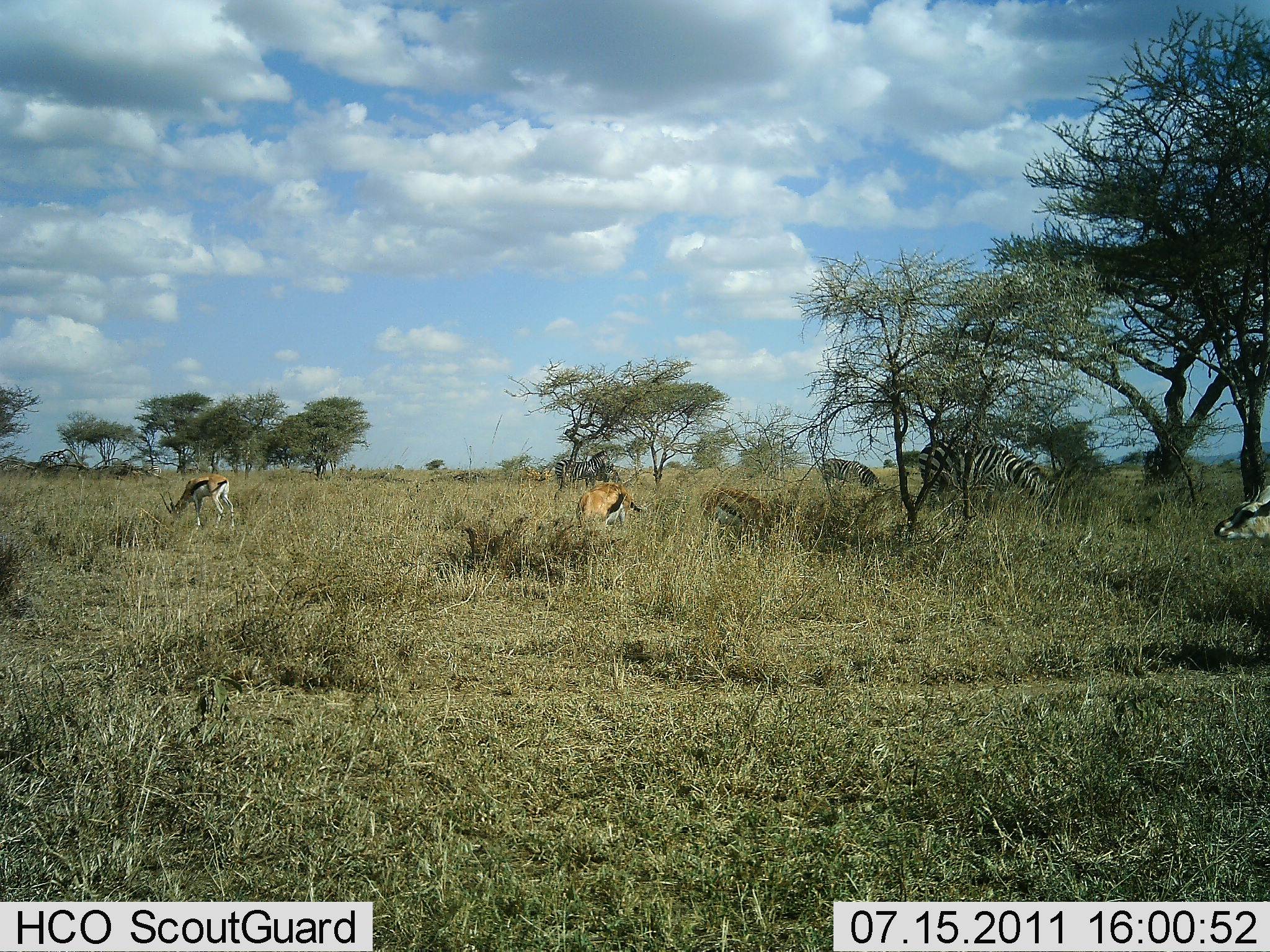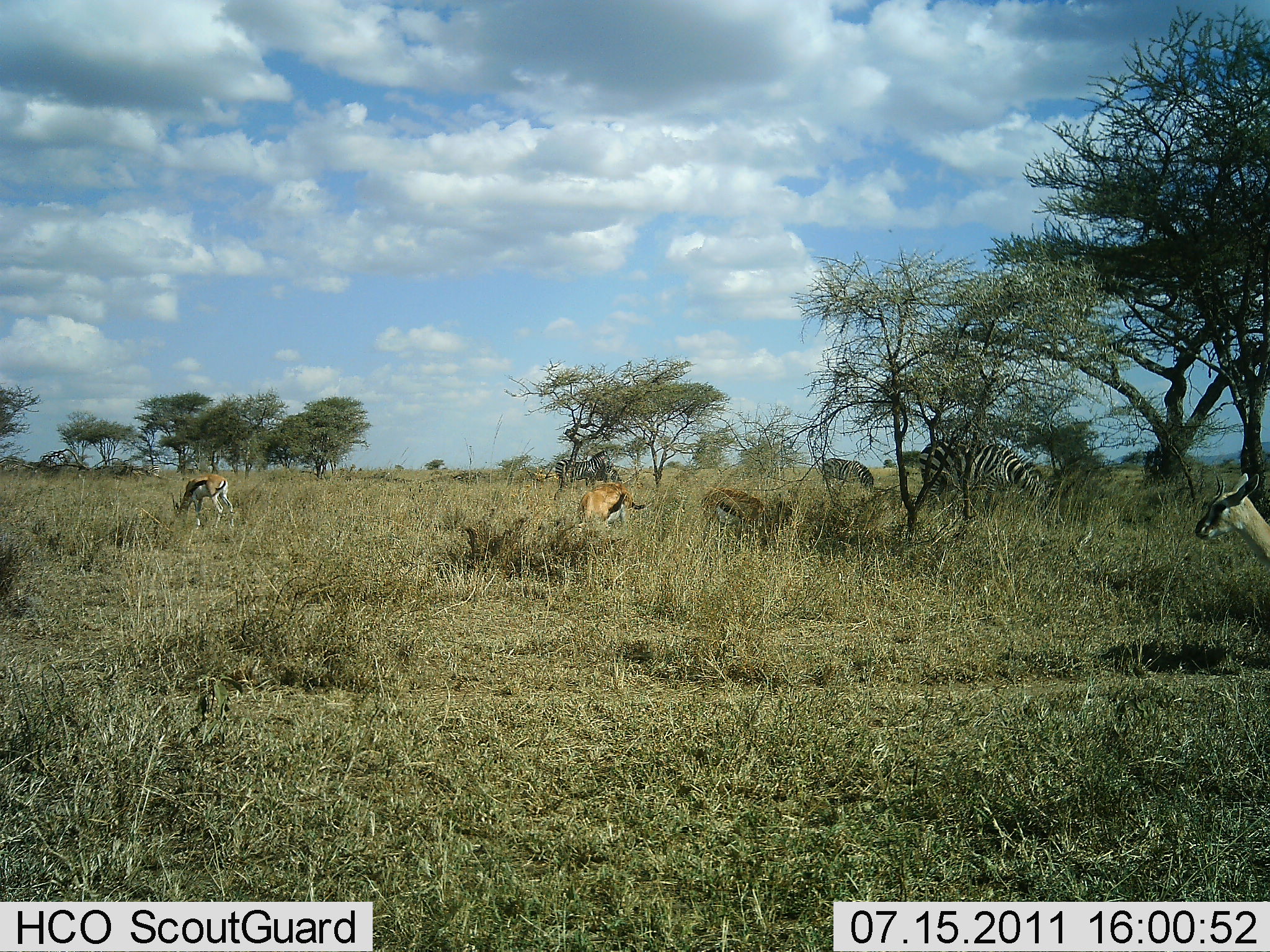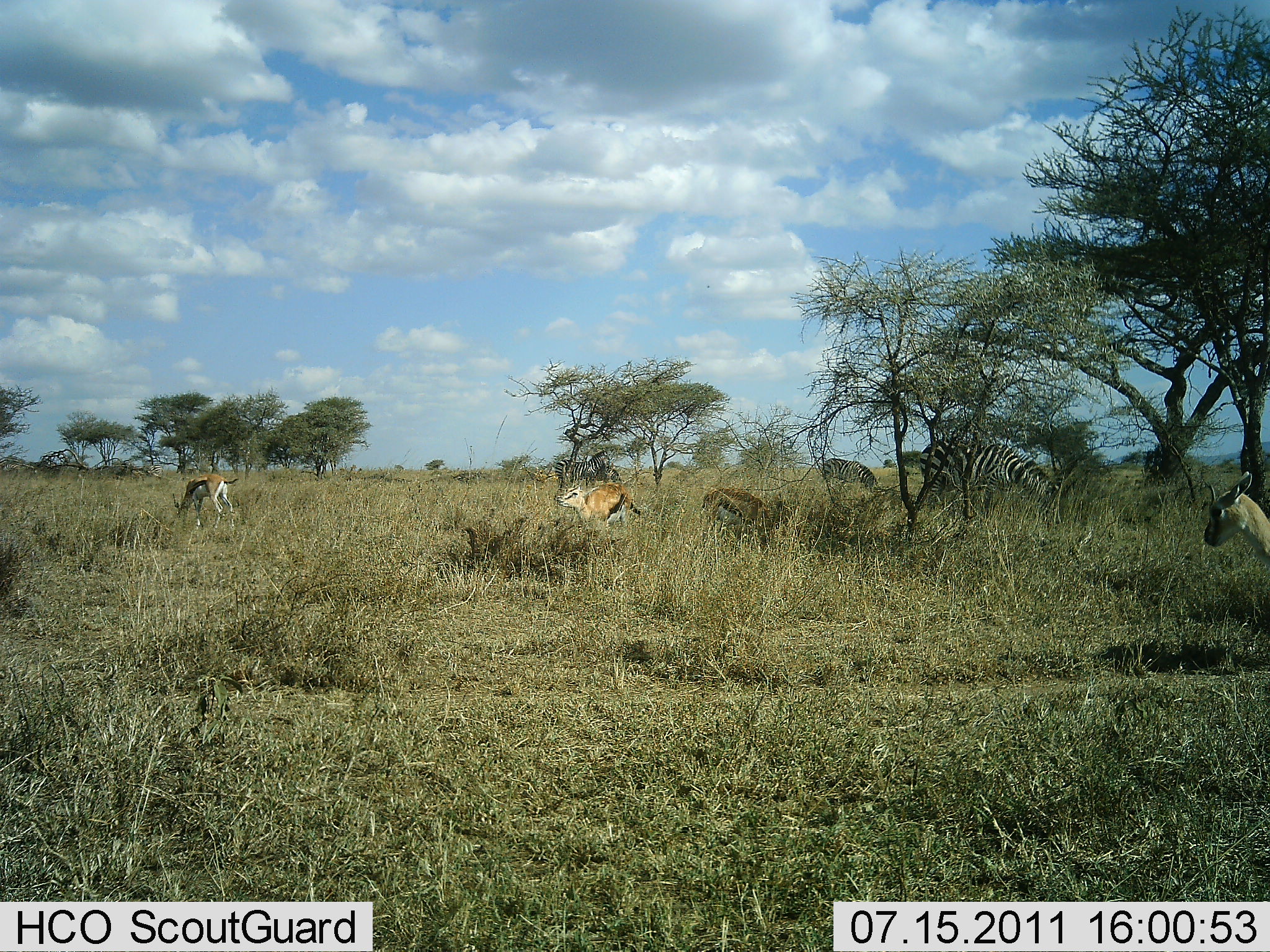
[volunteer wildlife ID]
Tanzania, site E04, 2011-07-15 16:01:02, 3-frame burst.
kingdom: Animalia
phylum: Chordata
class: Mammalia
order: Artiodactyla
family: Bovidae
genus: Eudorcas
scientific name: Eudorcas thomsonii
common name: thomson's gazelle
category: gazellethomsons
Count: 4.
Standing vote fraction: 62%.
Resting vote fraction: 8%.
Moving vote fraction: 15%.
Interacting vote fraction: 0%.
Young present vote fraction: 0%.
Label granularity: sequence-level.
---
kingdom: Animalia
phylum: Chordata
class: Mammalia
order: Perissodactyla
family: Equidae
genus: Equus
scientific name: Equus quagga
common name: plains zebra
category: zebra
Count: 2.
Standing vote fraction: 0%.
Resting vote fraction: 8%.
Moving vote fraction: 0%.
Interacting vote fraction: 0%.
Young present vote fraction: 0%.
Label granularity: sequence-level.